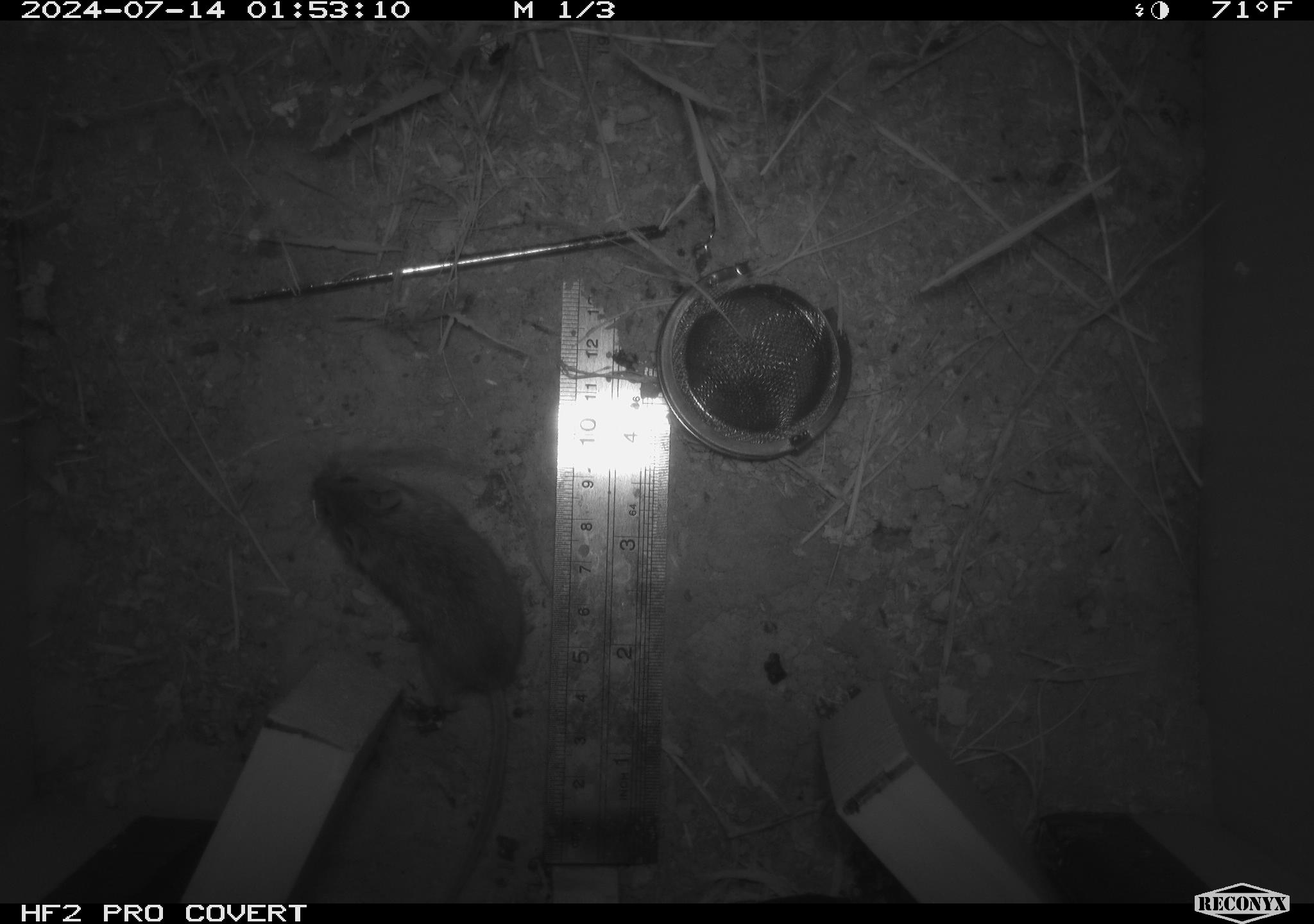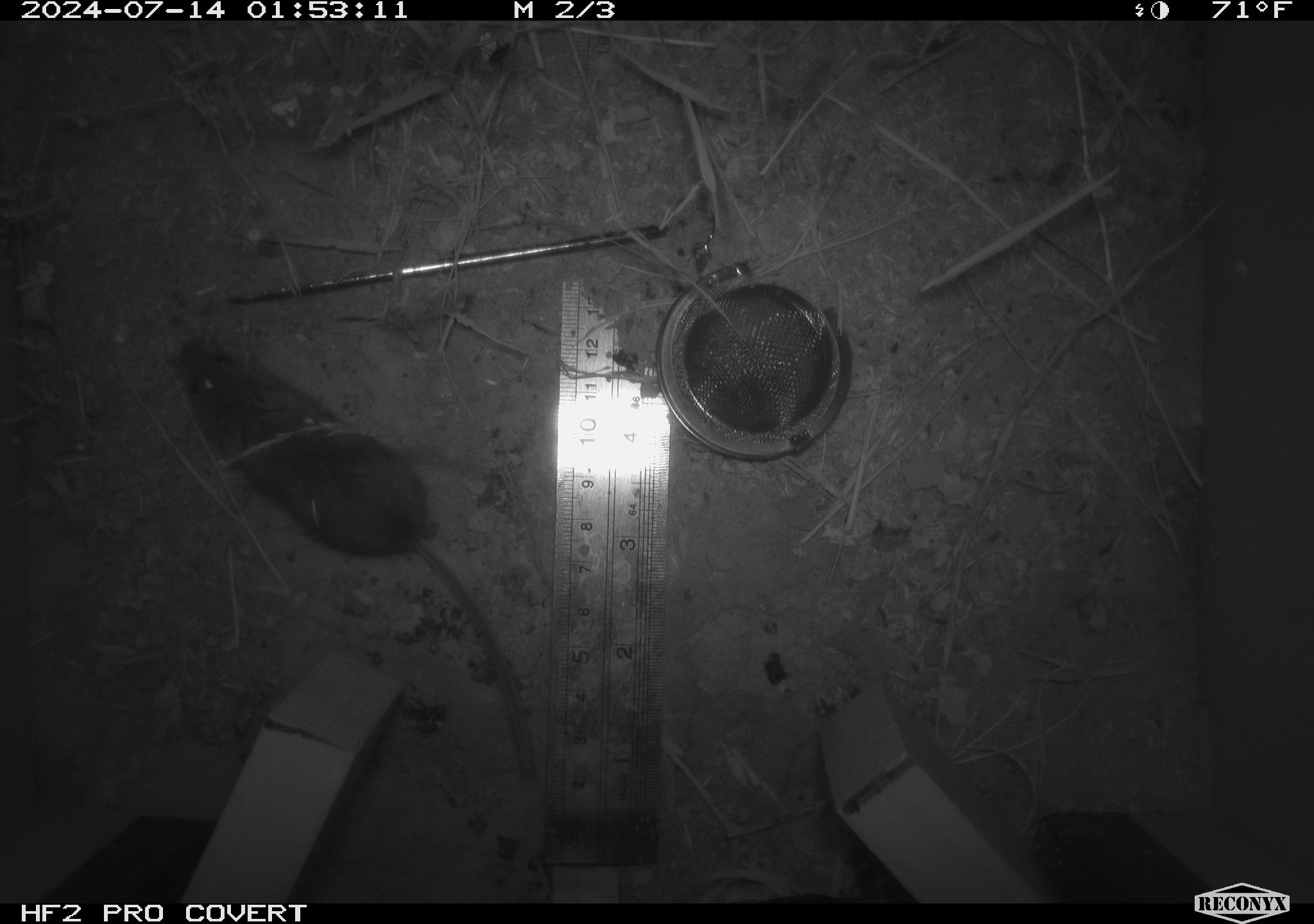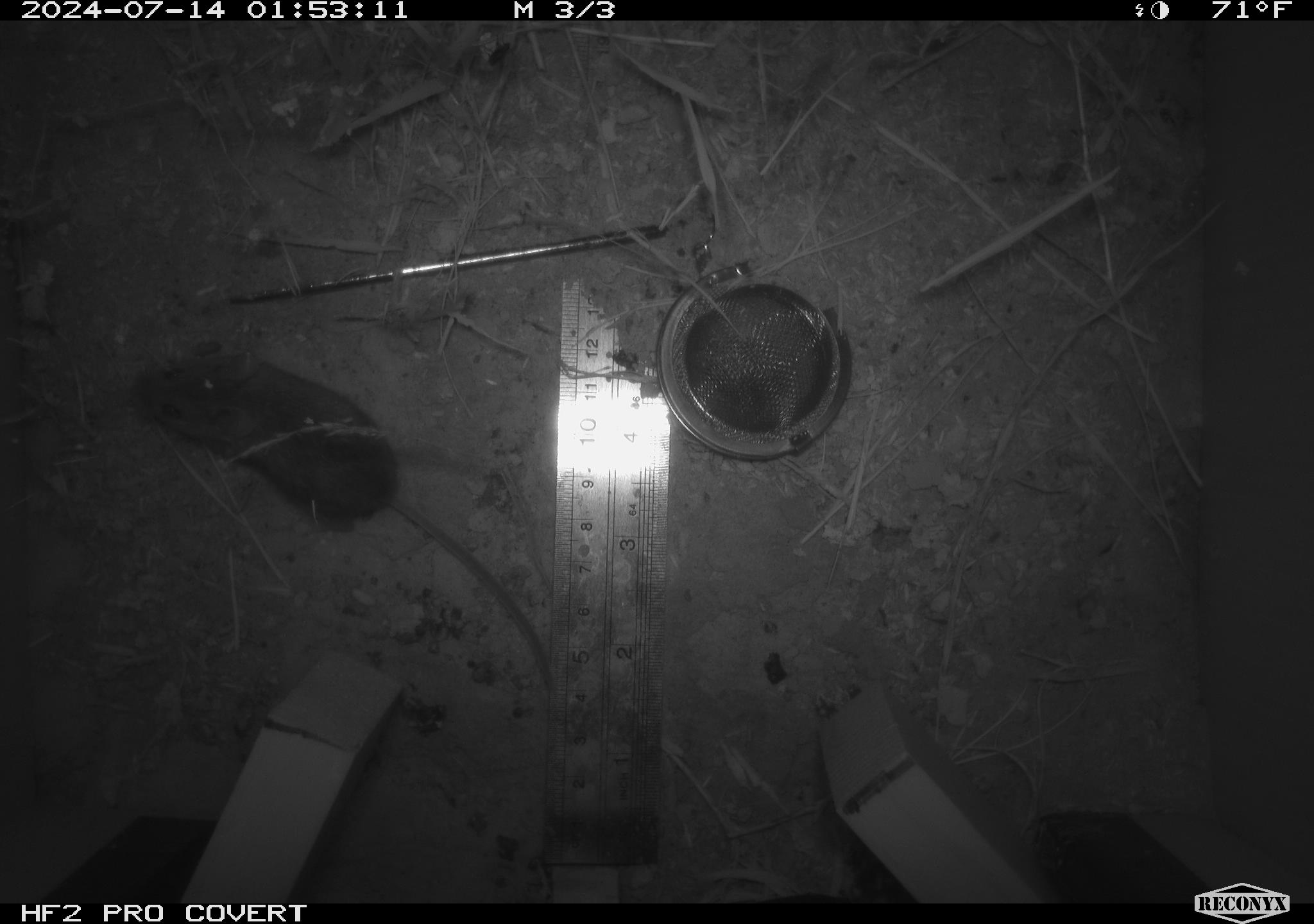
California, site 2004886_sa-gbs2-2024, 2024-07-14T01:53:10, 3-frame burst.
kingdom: Animalia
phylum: Chordata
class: Mammalia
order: Rodentia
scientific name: Rodentia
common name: mouse species